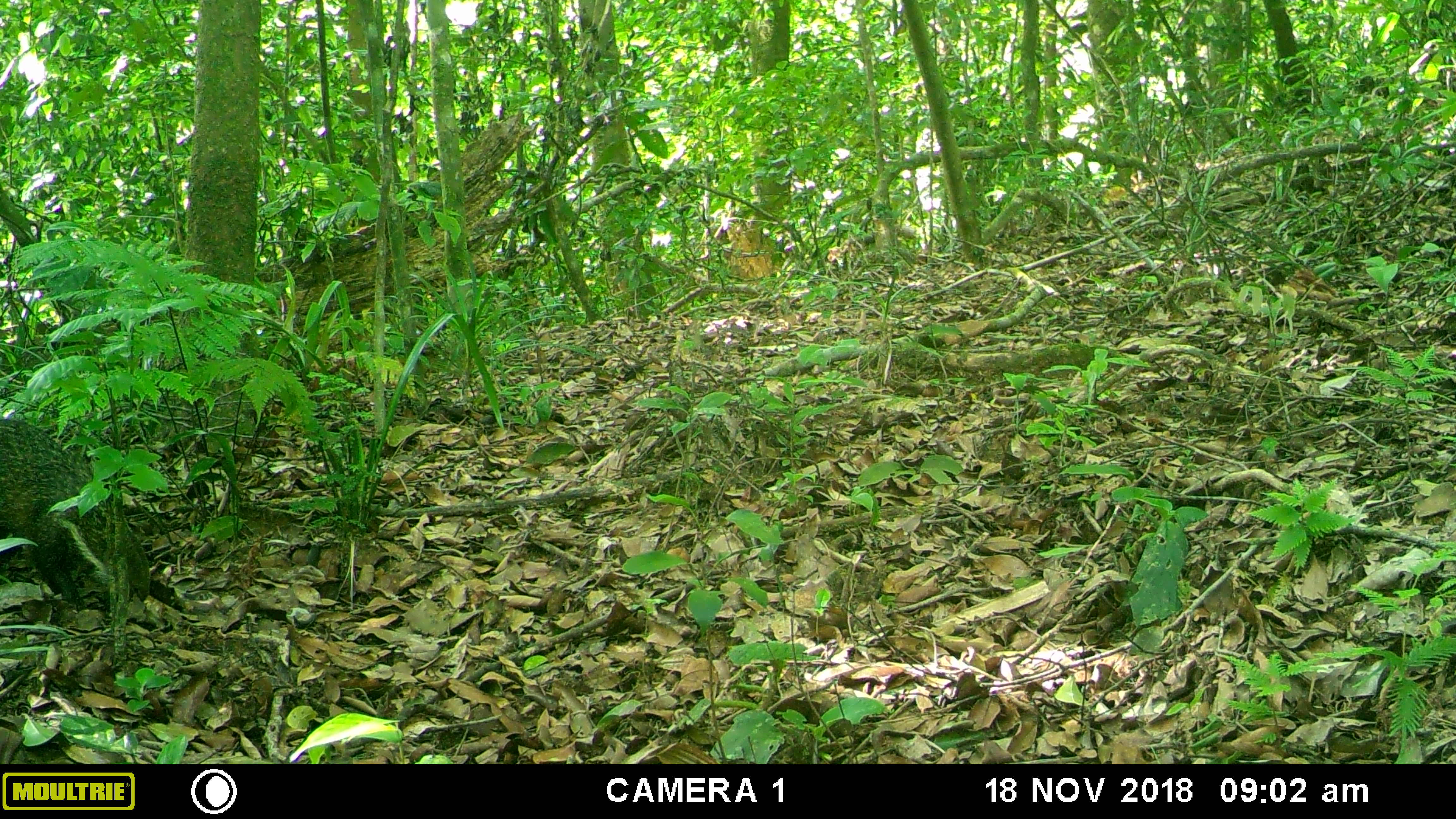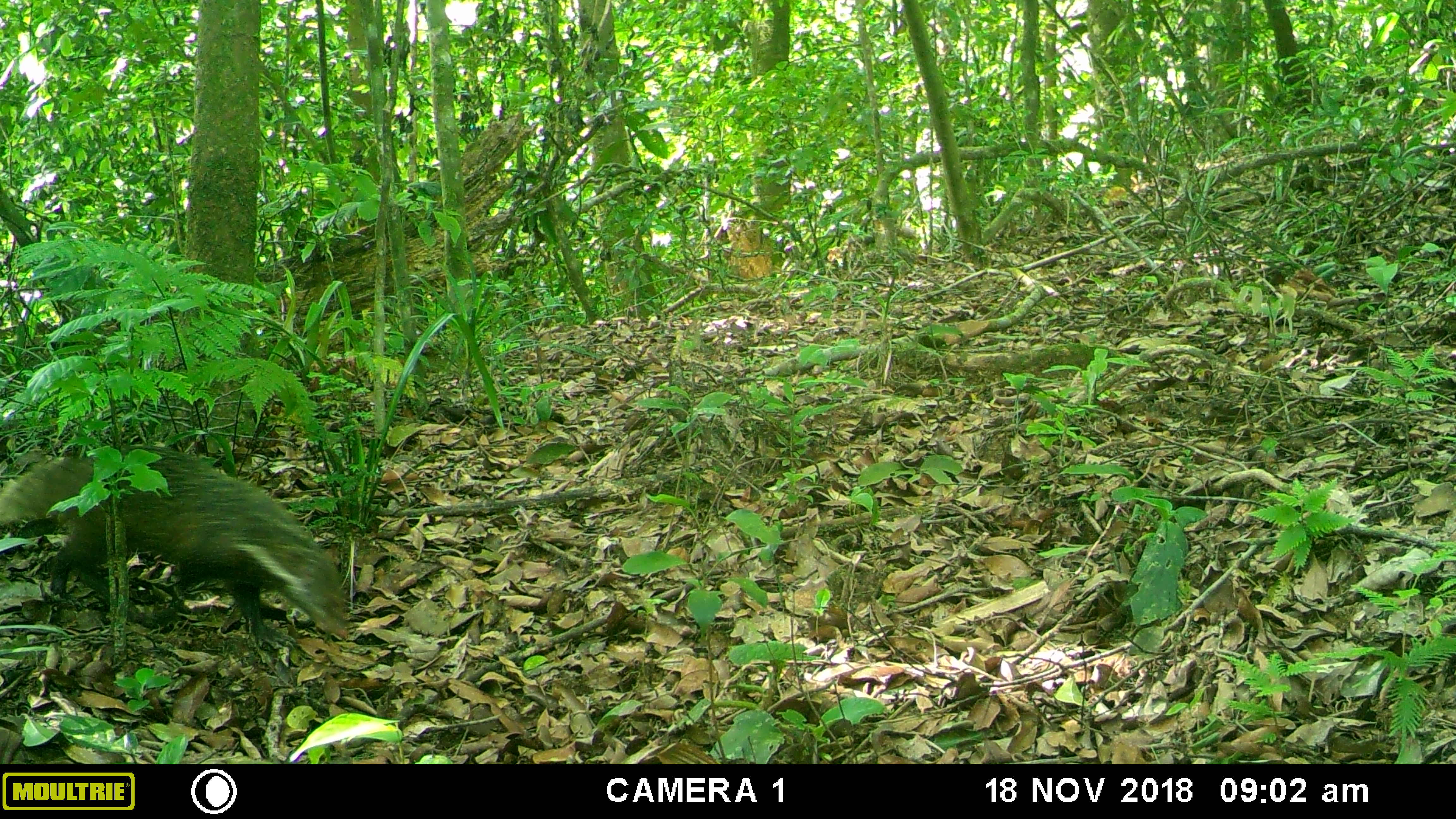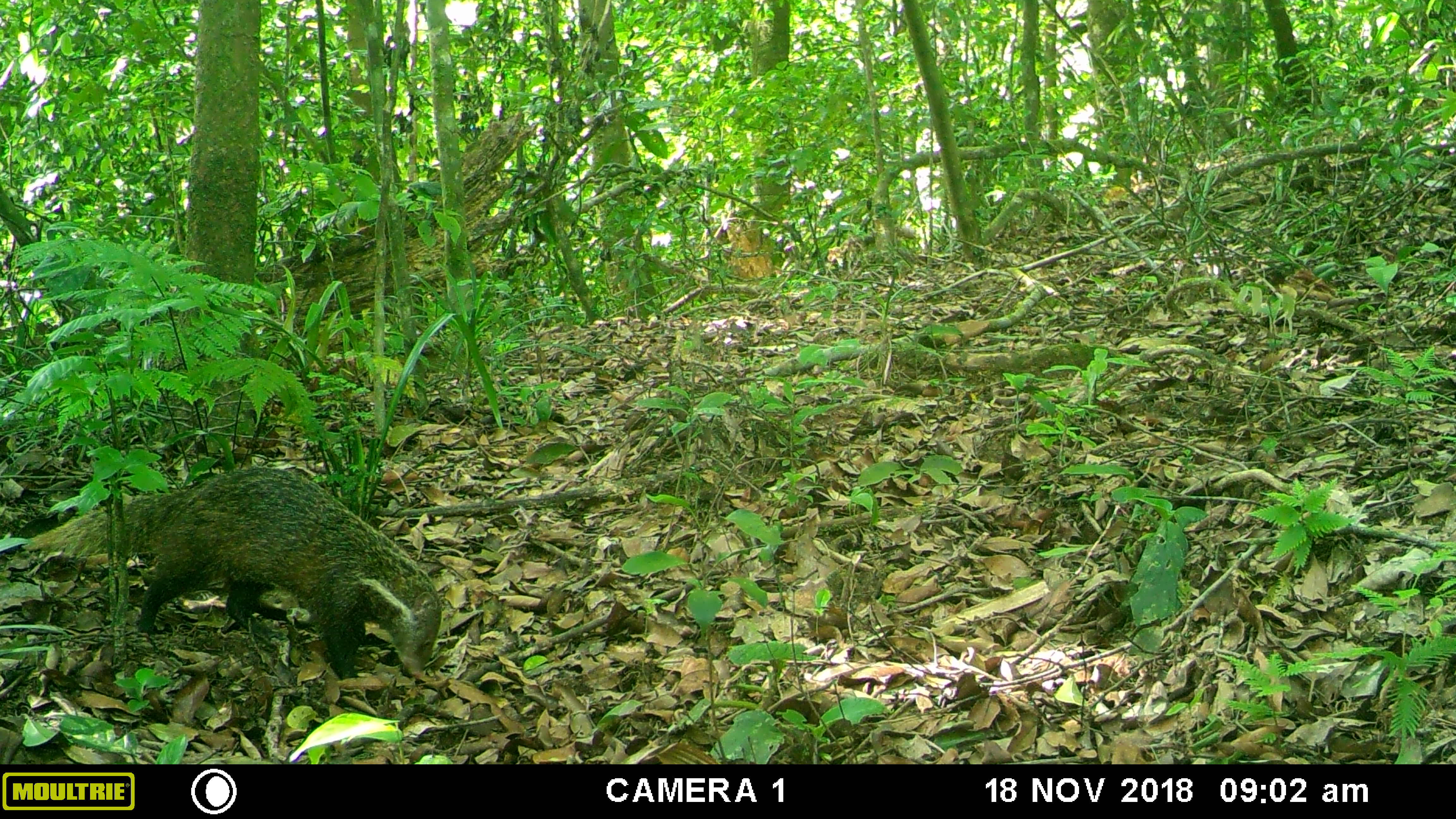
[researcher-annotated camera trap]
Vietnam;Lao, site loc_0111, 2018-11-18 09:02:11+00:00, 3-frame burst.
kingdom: Animalia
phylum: Chordata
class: Mammalia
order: Carnivora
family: Herpestidae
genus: Urva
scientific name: Urva urva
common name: crab-eating mongoose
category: crab eating mongoose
Crab eating mongoose (crab-eating mongoose) (Urva urva). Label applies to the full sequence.